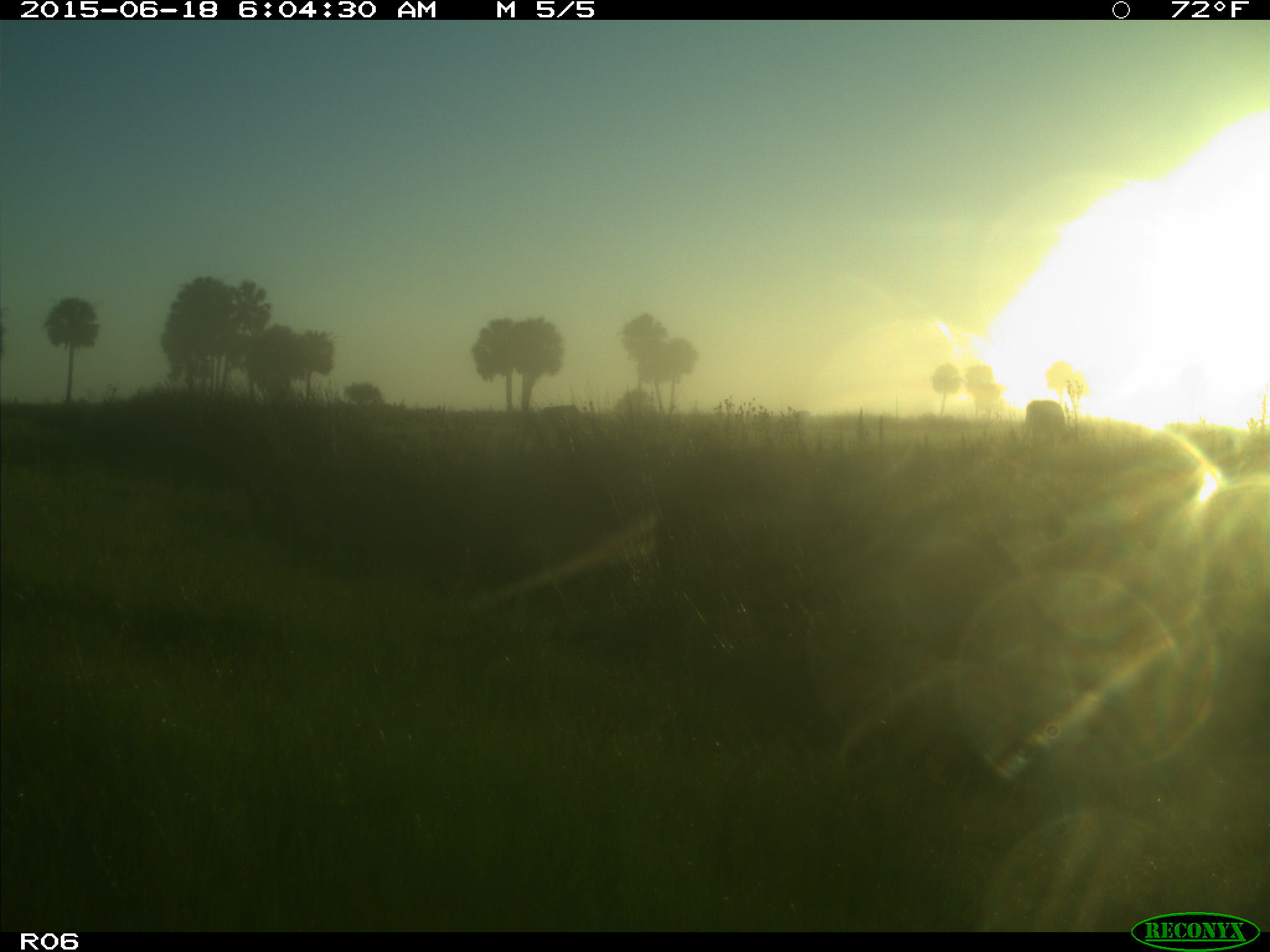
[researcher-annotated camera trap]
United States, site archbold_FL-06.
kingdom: Animalia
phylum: Chordata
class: Mammalia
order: Artiodactyla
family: Bovidae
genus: Bos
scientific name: Bos taurus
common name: domestic cow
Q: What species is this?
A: Bos taurus (domestic cow).